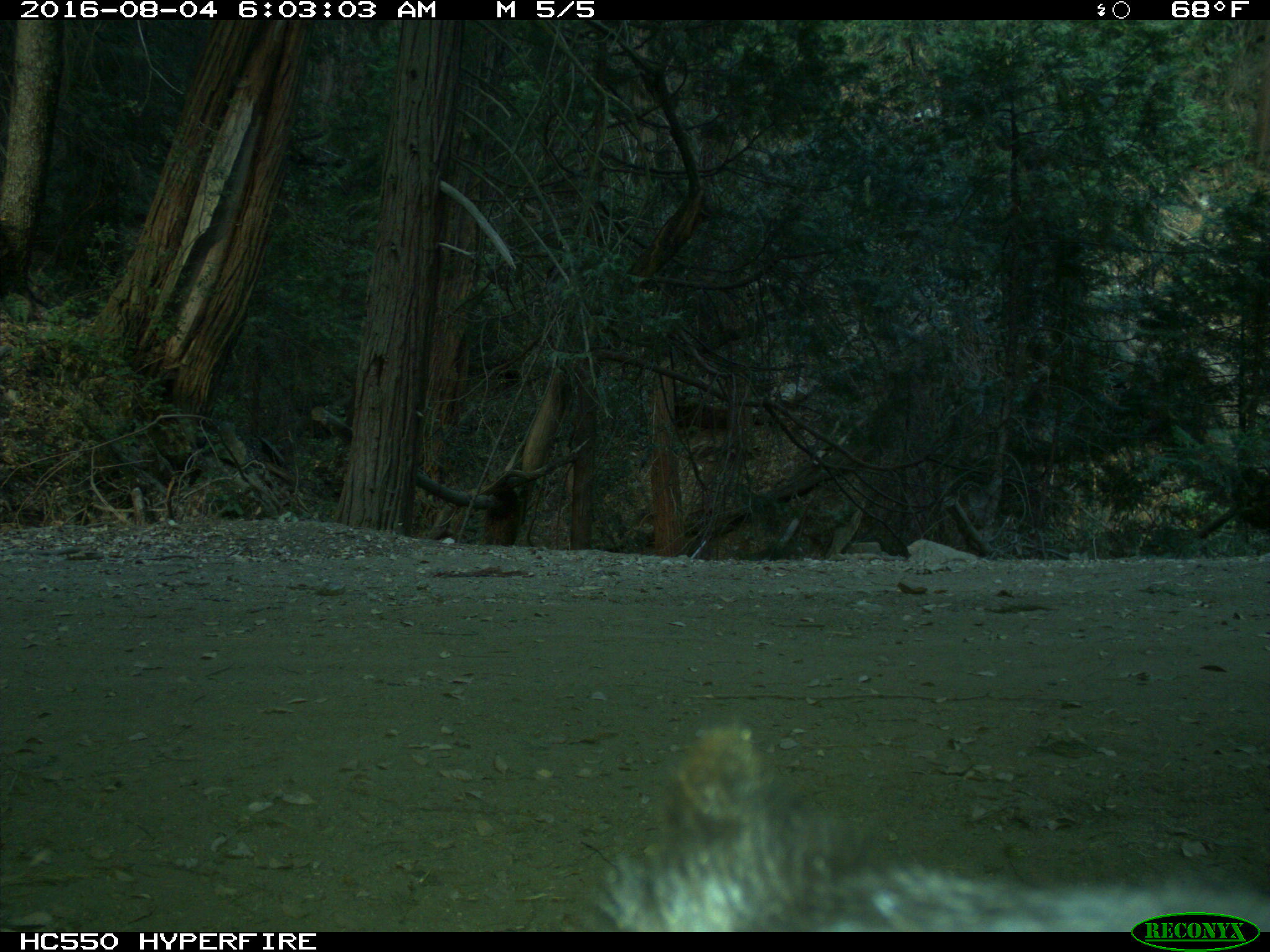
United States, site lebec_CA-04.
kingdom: Animalia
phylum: Chordata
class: Mammalia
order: Carnivora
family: Ursidae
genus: Ursus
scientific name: Ursus americanus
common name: american black bear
Ursus americanus (american black bear).